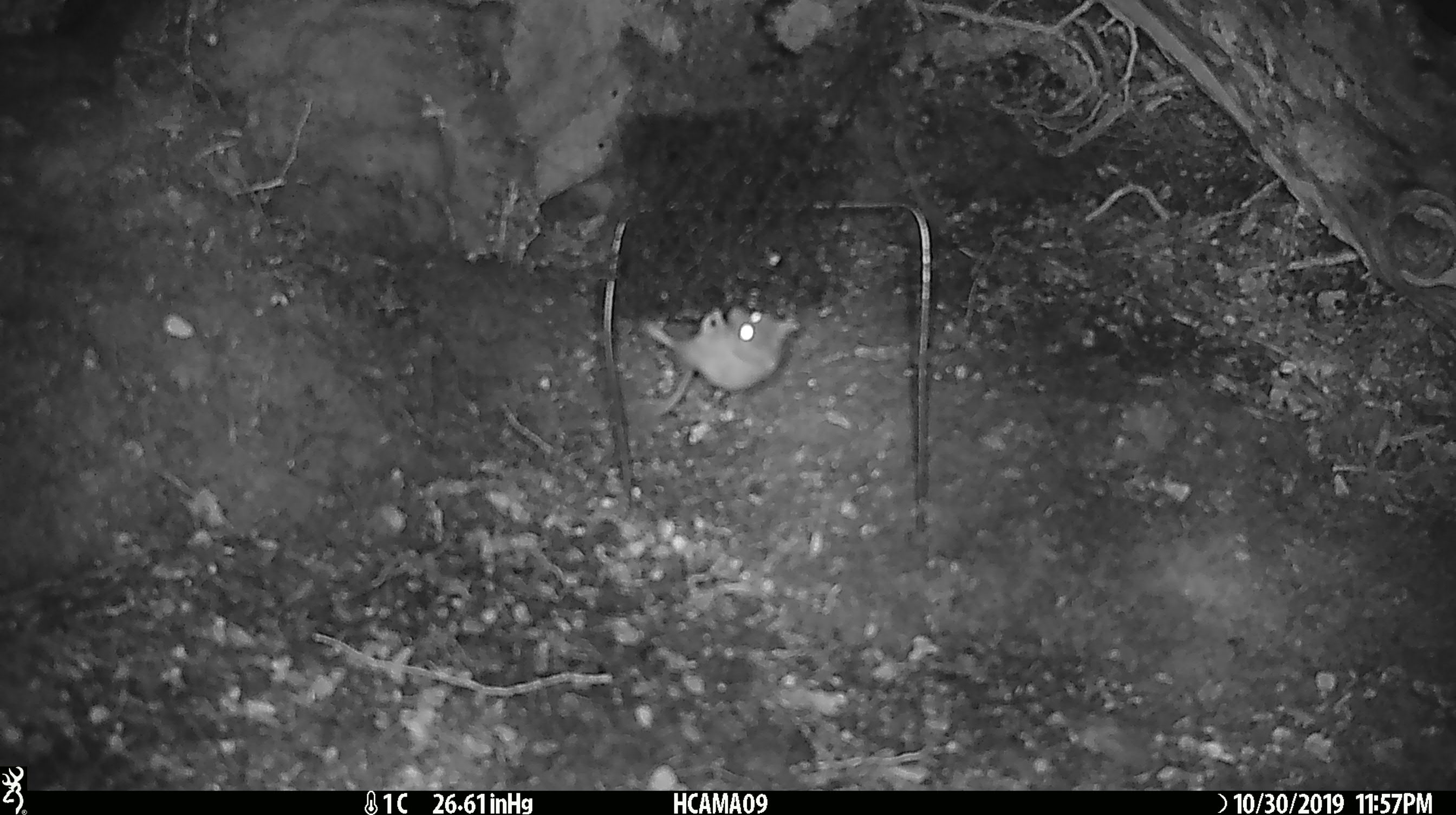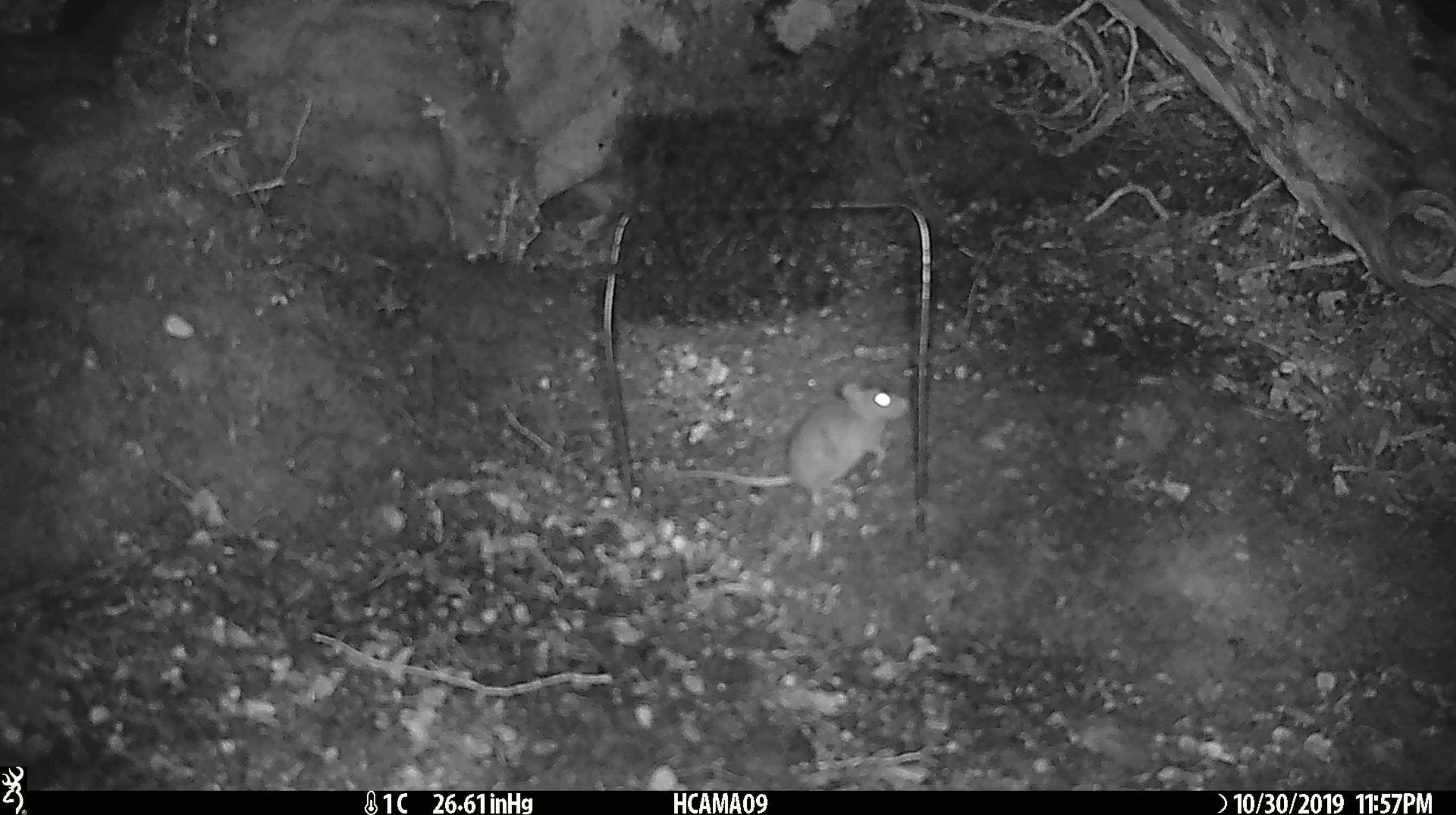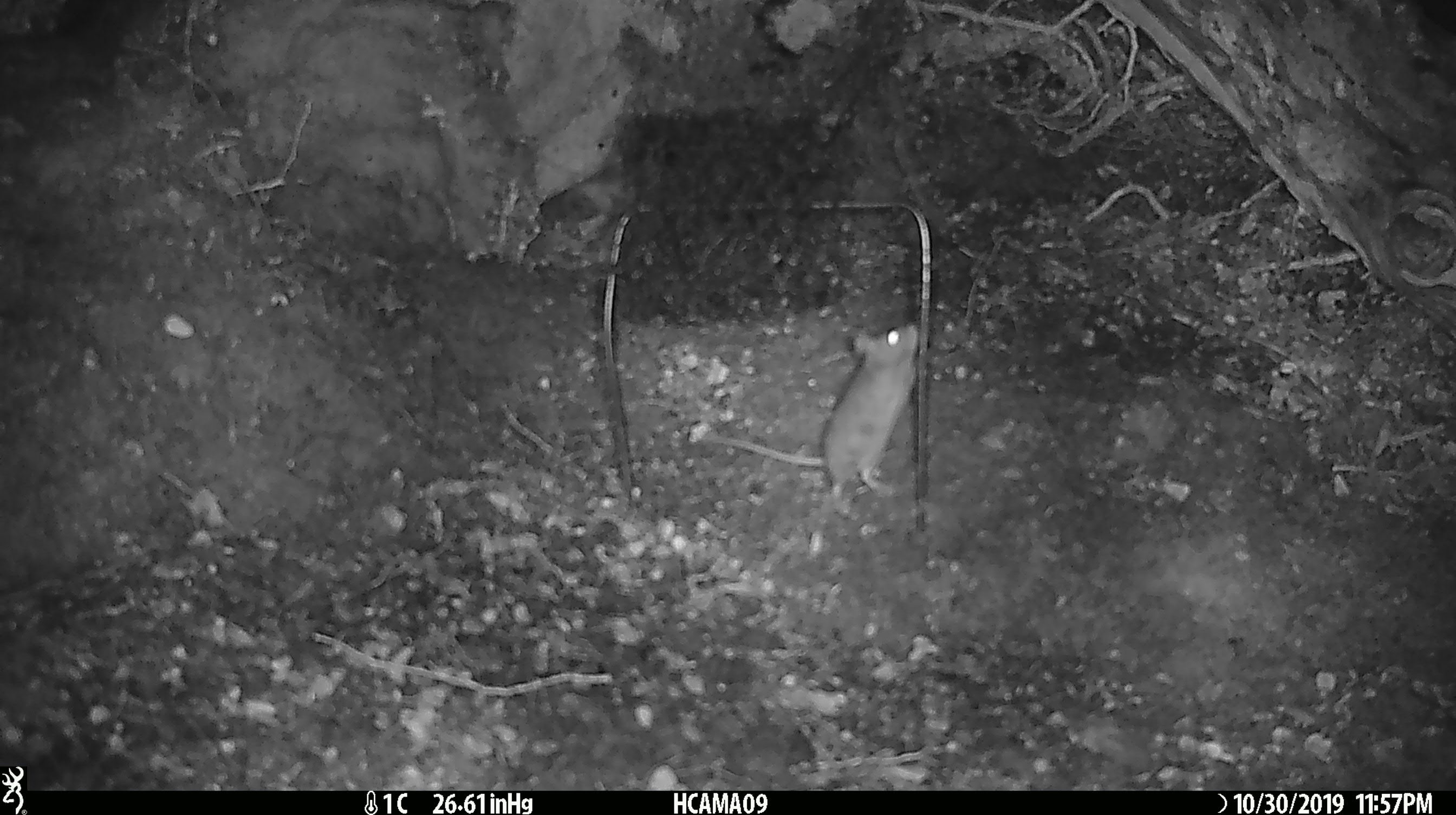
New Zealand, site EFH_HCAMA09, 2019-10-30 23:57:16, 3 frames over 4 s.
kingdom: Animalia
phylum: Chordata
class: Mammalia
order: Rodentia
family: Muridae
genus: Mus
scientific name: Mus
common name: mouse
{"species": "mouse (Mus)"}